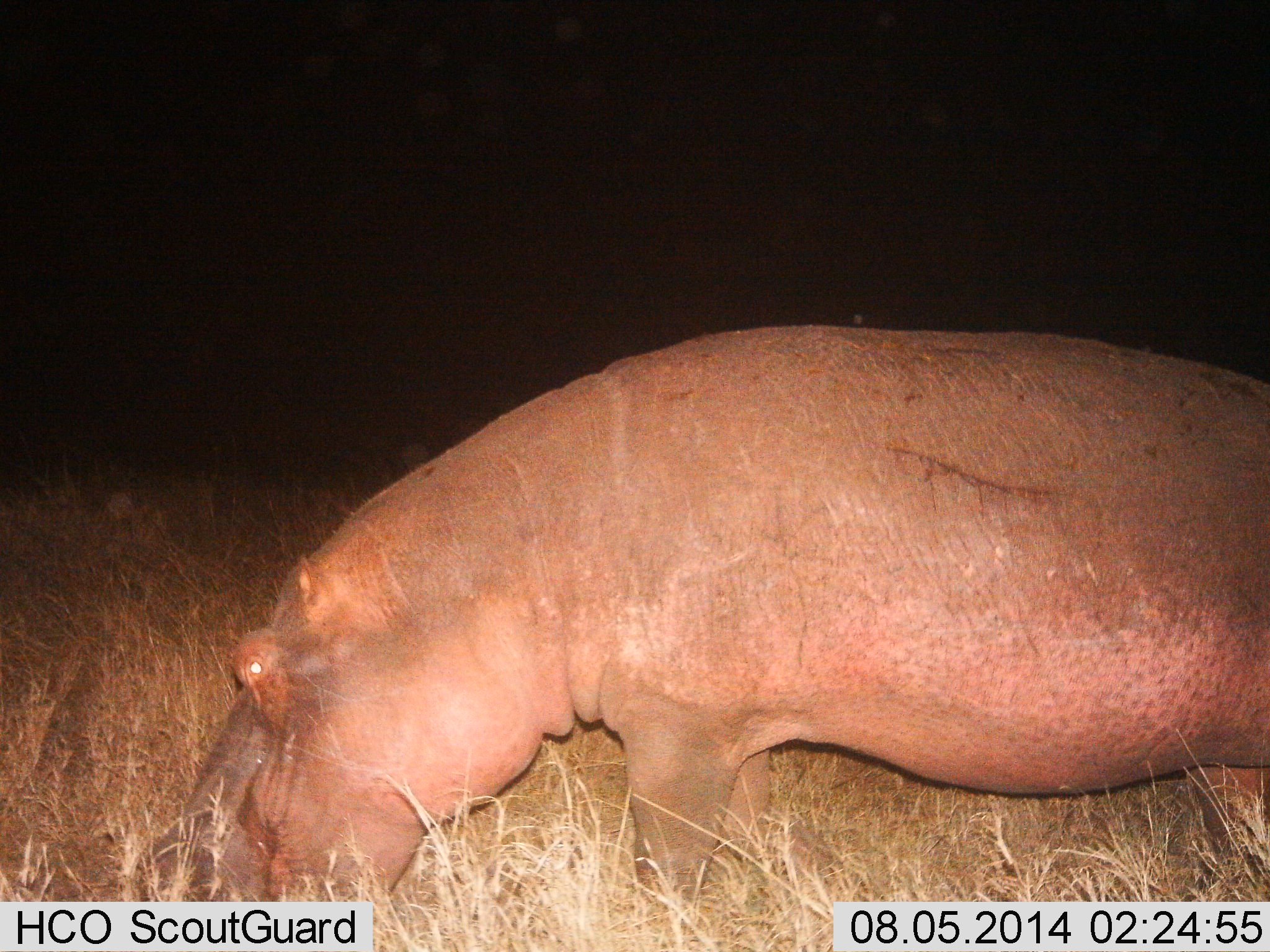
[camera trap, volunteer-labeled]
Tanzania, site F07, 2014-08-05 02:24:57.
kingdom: Animalia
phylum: Chordata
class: Mammalia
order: Artiodactyla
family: Hippopotamidae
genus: Hippopotamus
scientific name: Hippopotamus amphibius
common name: hippopotamus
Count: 1.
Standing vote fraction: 50%.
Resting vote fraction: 0%.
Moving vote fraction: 20%.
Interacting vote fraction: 0%.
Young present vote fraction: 0%.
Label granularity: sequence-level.